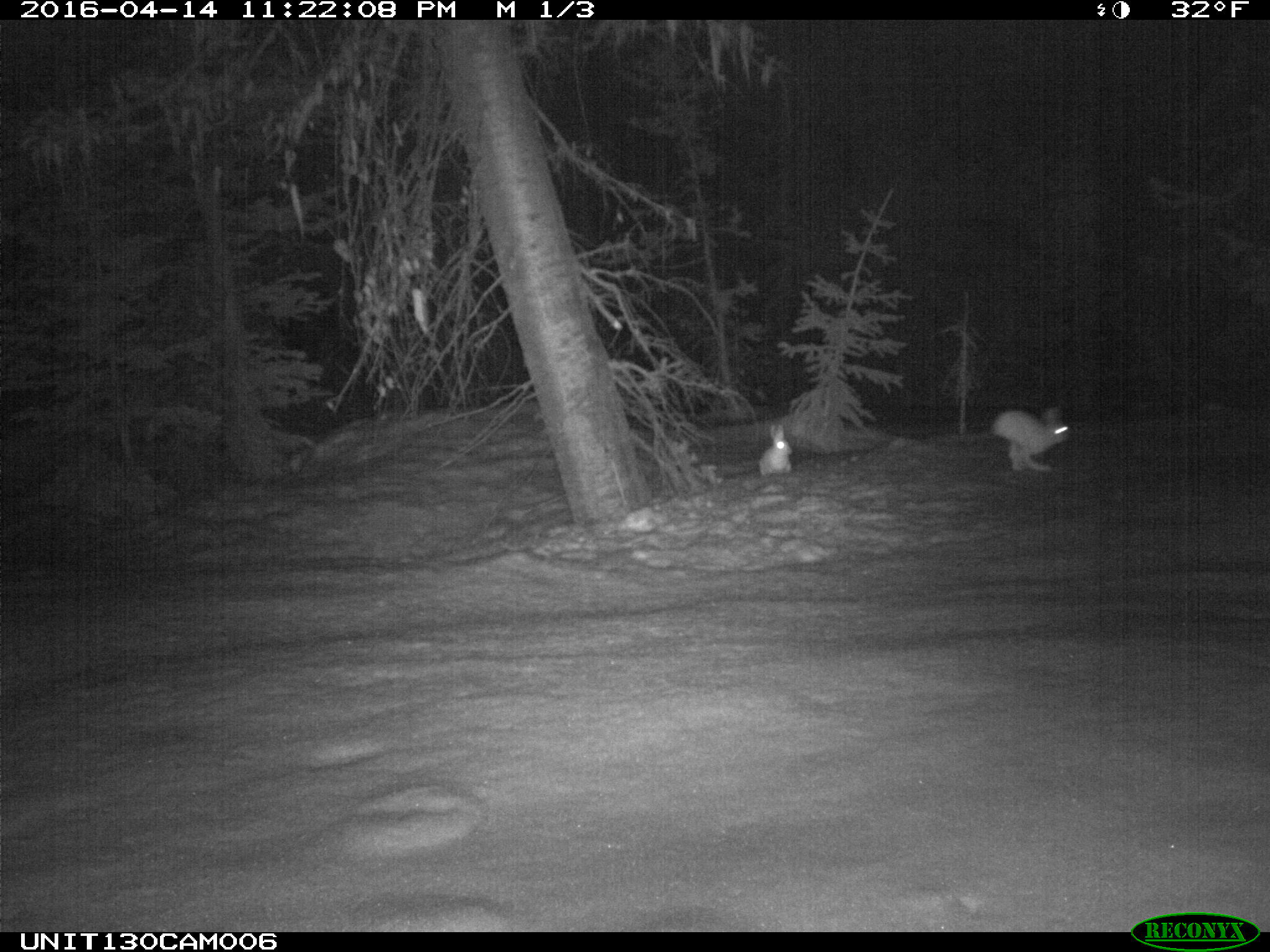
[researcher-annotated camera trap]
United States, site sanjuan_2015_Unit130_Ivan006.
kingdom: Animalia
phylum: Chordata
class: Mammalia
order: Lagomorpha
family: Leporidae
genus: Lepus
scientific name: Lepus americanus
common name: snowshoe hare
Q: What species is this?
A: Lepus americanus (snowshoe hare).